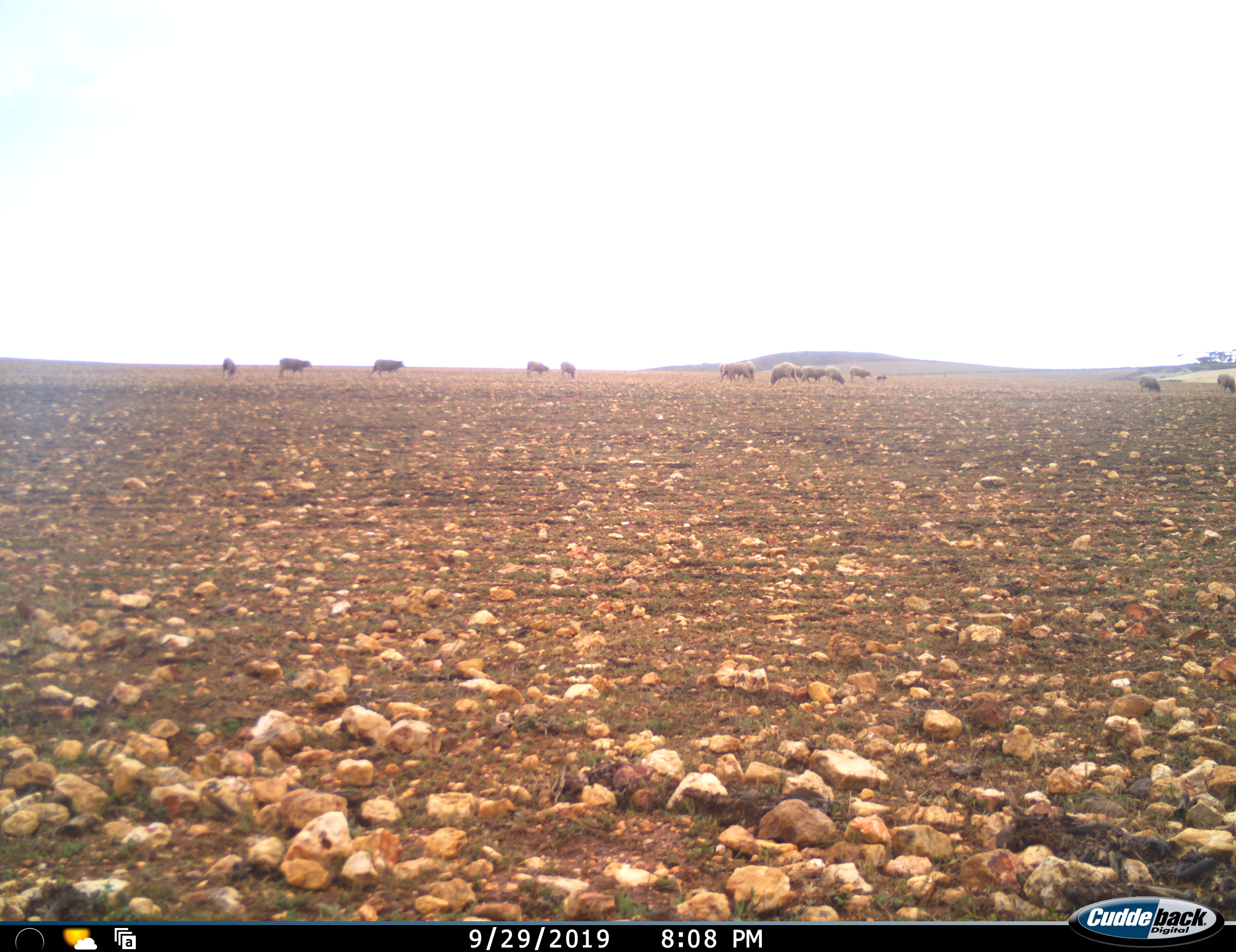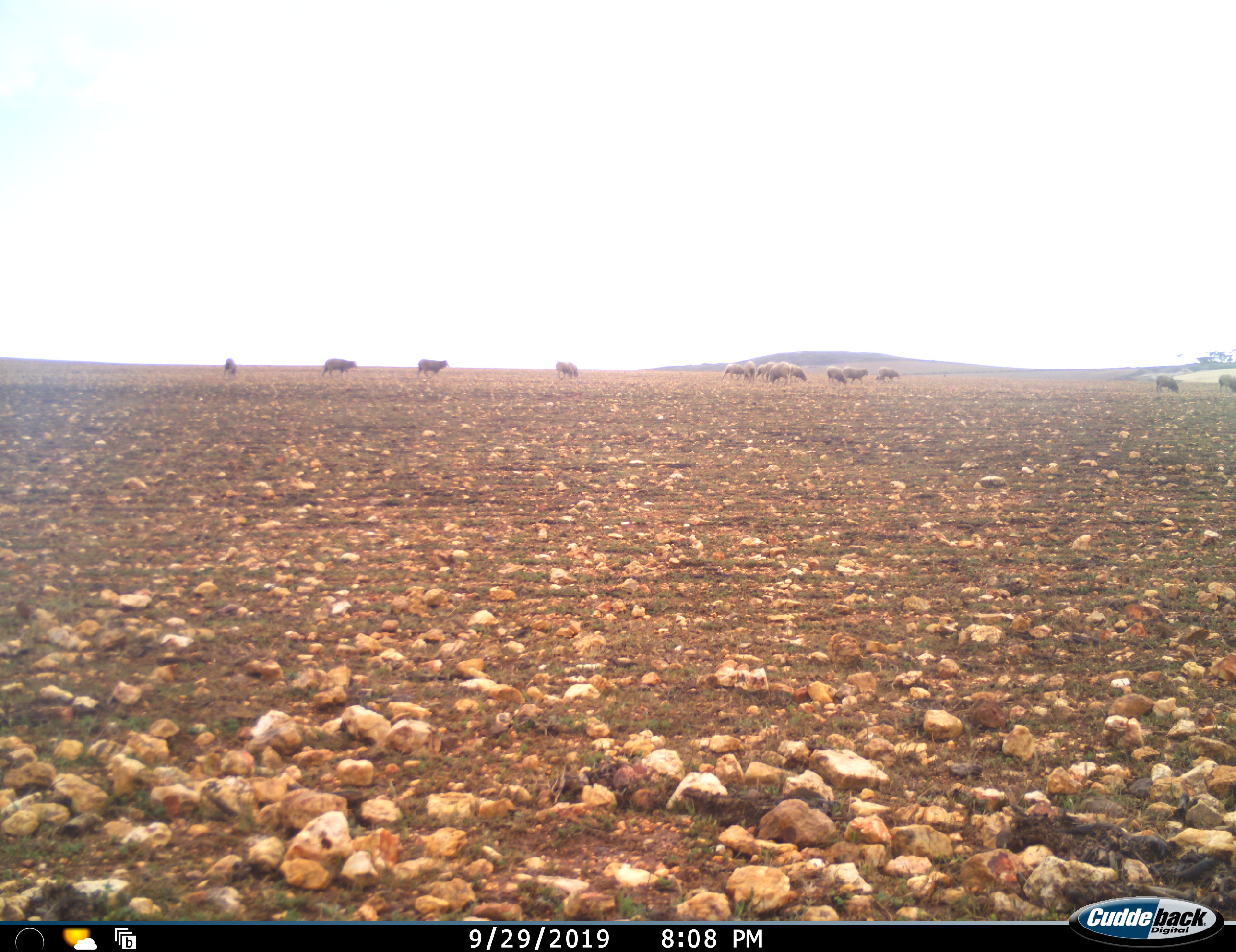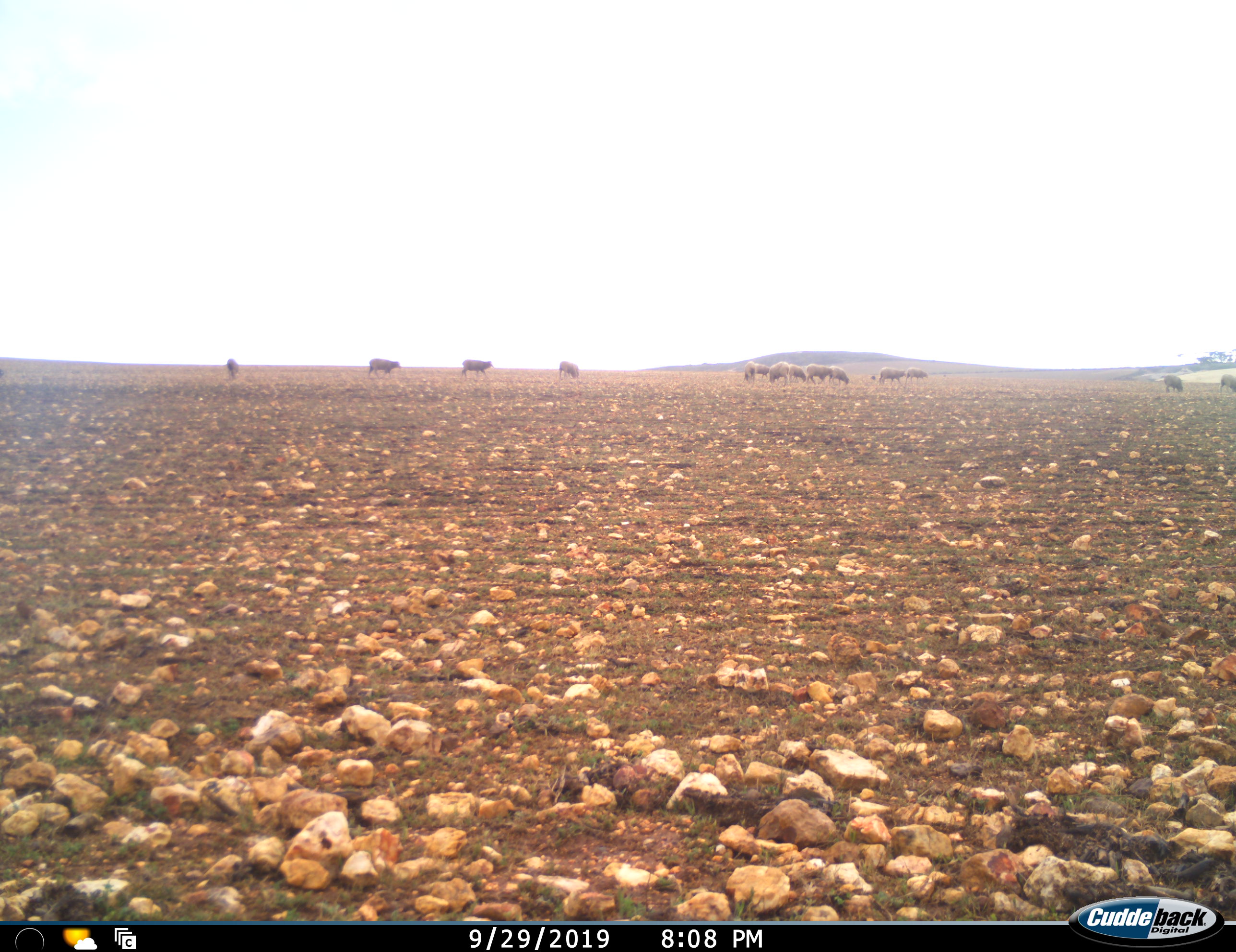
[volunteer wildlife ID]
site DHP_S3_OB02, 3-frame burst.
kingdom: Animalia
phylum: Chordata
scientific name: Vertebrata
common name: domestic animal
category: domesticanimal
Domesticanimal (domestic animal) (Vertebrata), count 11-50. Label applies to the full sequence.